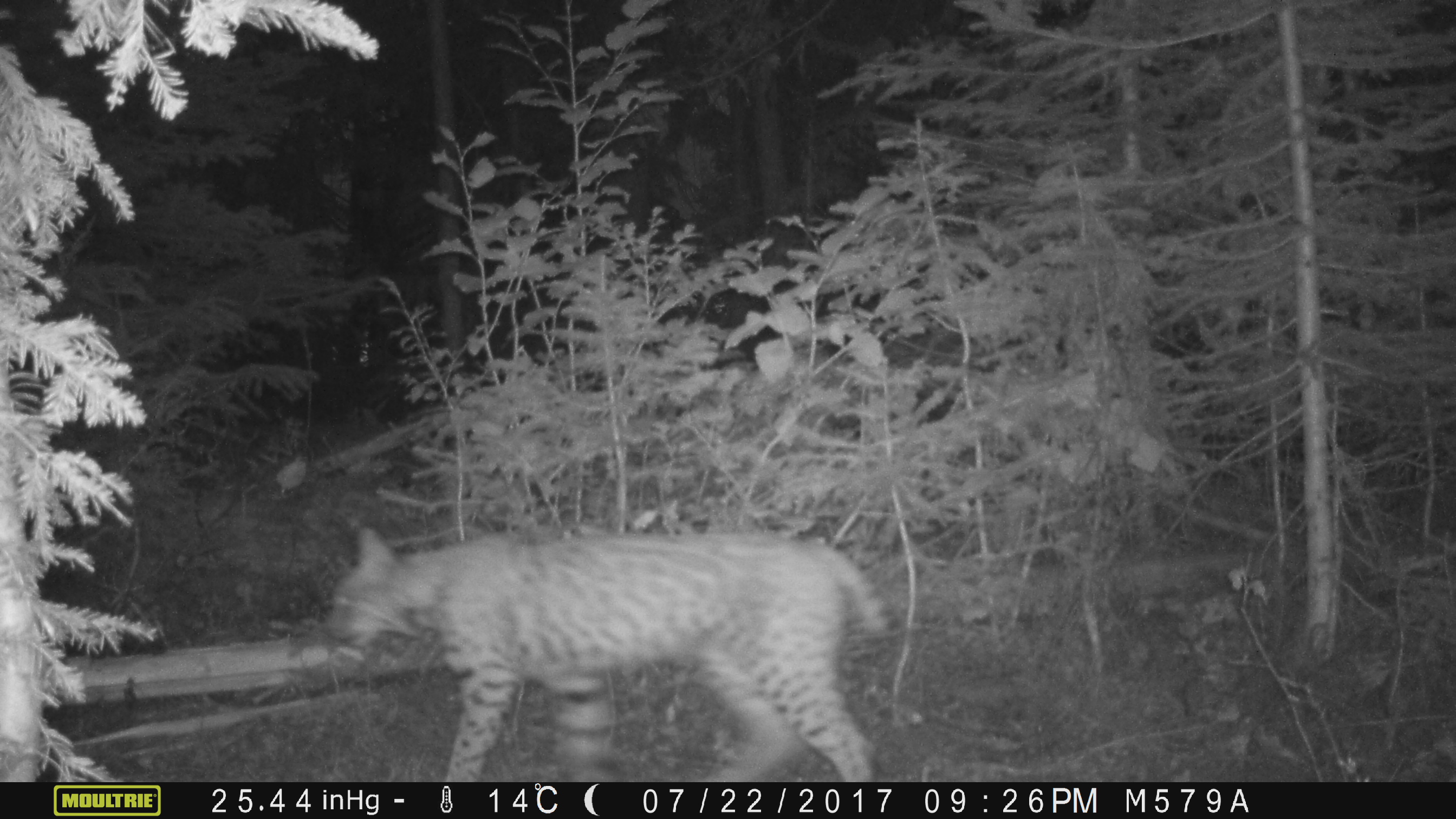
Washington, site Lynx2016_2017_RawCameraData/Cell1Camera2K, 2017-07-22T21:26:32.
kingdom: Animalia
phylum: Chordata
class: Mammalia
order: Carnivora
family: Felidae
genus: Lynx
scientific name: Lynx rufus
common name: bobcat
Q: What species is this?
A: Lynx rufus (bobcat).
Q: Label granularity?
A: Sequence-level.